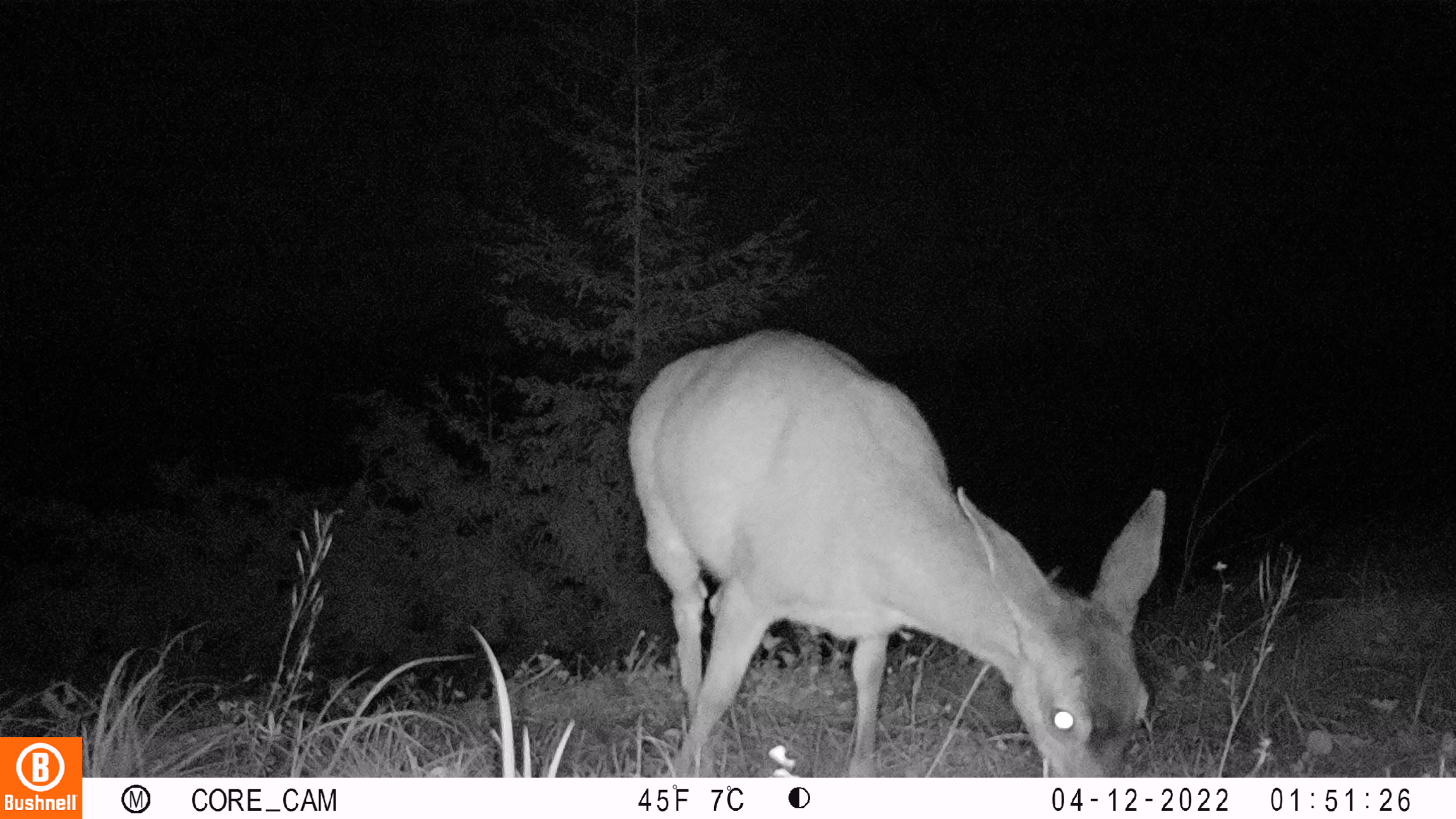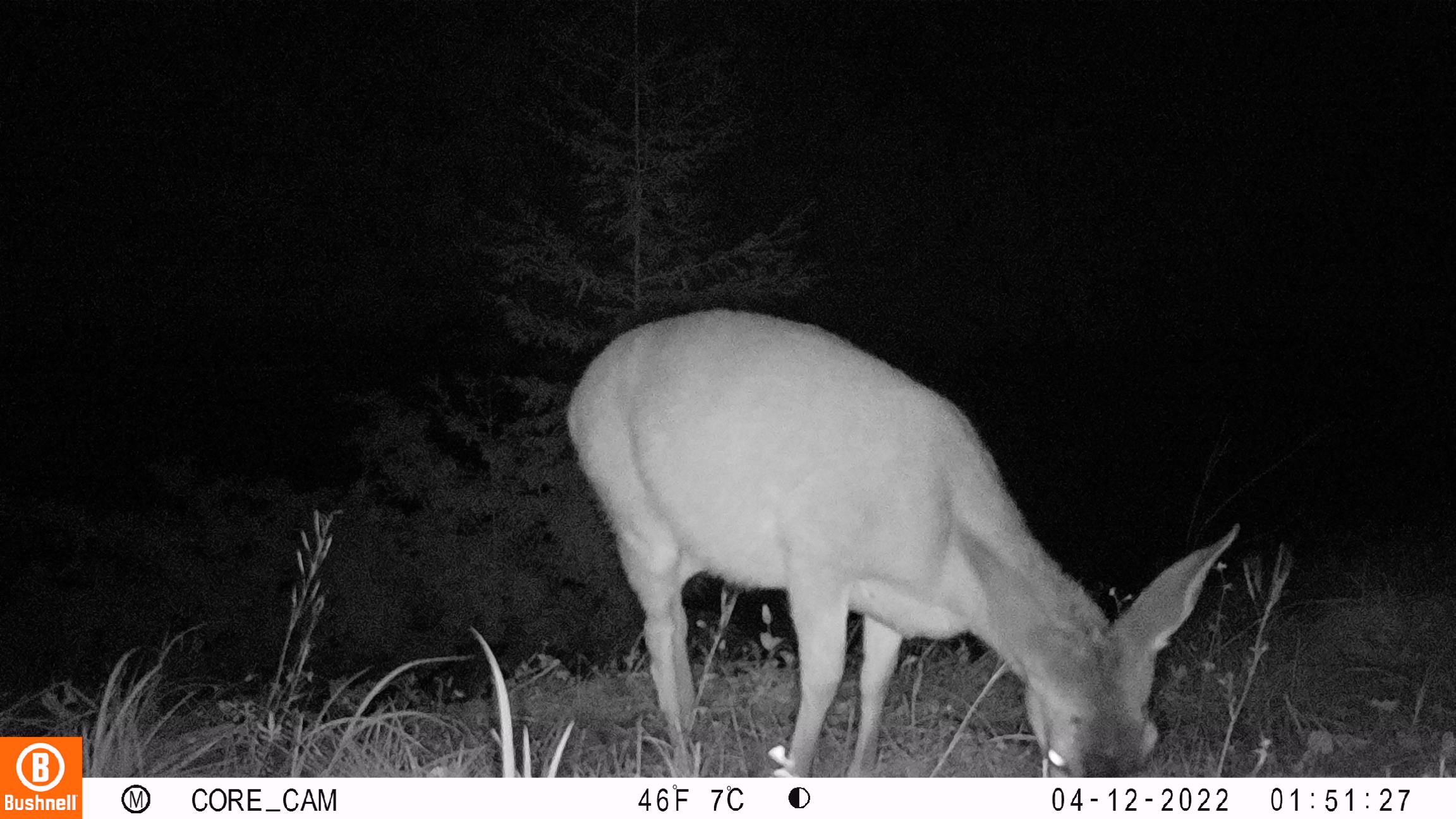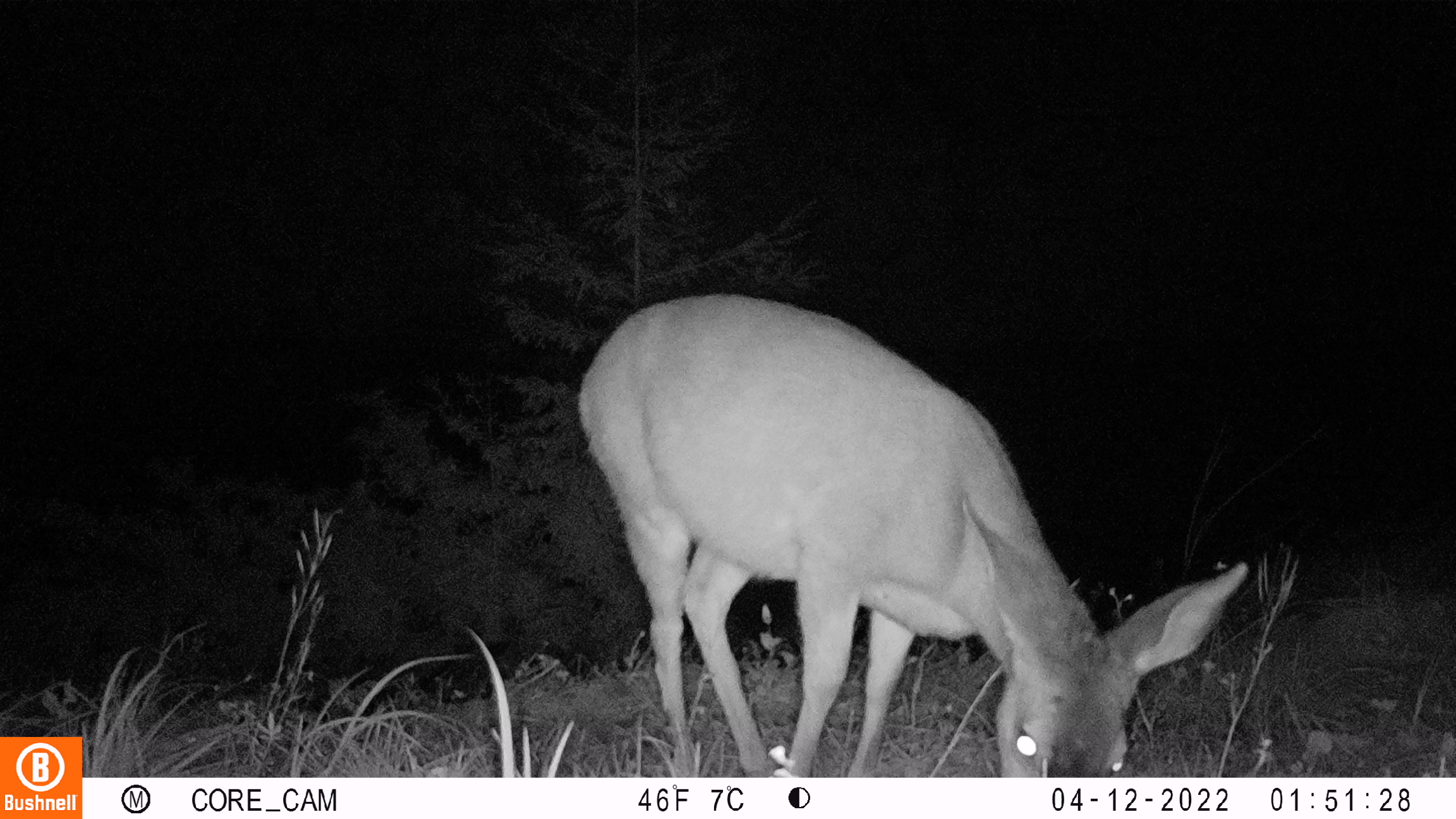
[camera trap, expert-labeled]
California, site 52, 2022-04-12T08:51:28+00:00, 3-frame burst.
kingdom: Animalia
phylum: Chordata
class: Mammalia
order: Artiodactyla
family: Cervidae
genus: Odocoileus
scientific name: Odocoileus hemionus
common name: mule deer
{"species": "mule deer (Odocoileus hemionus)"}